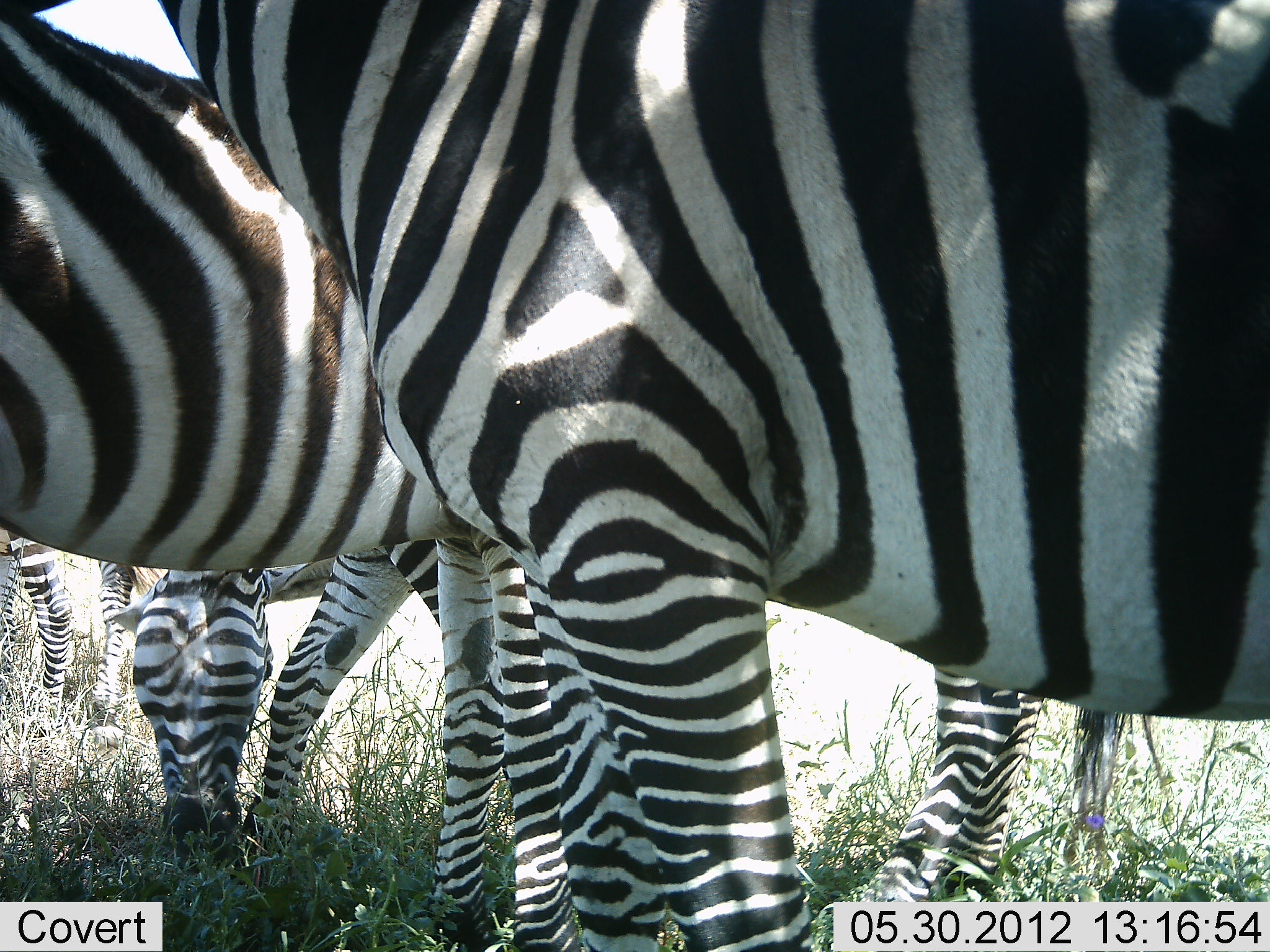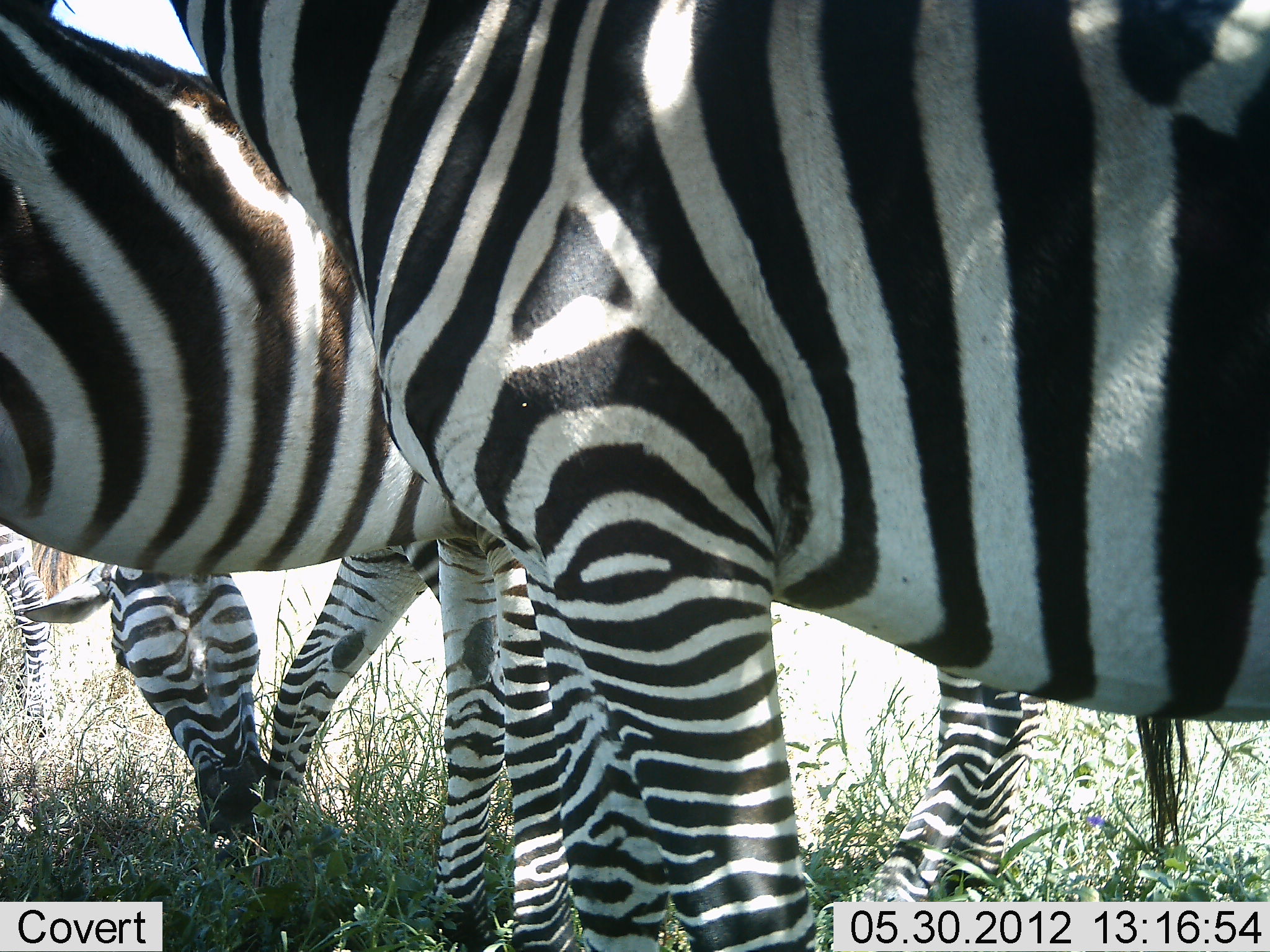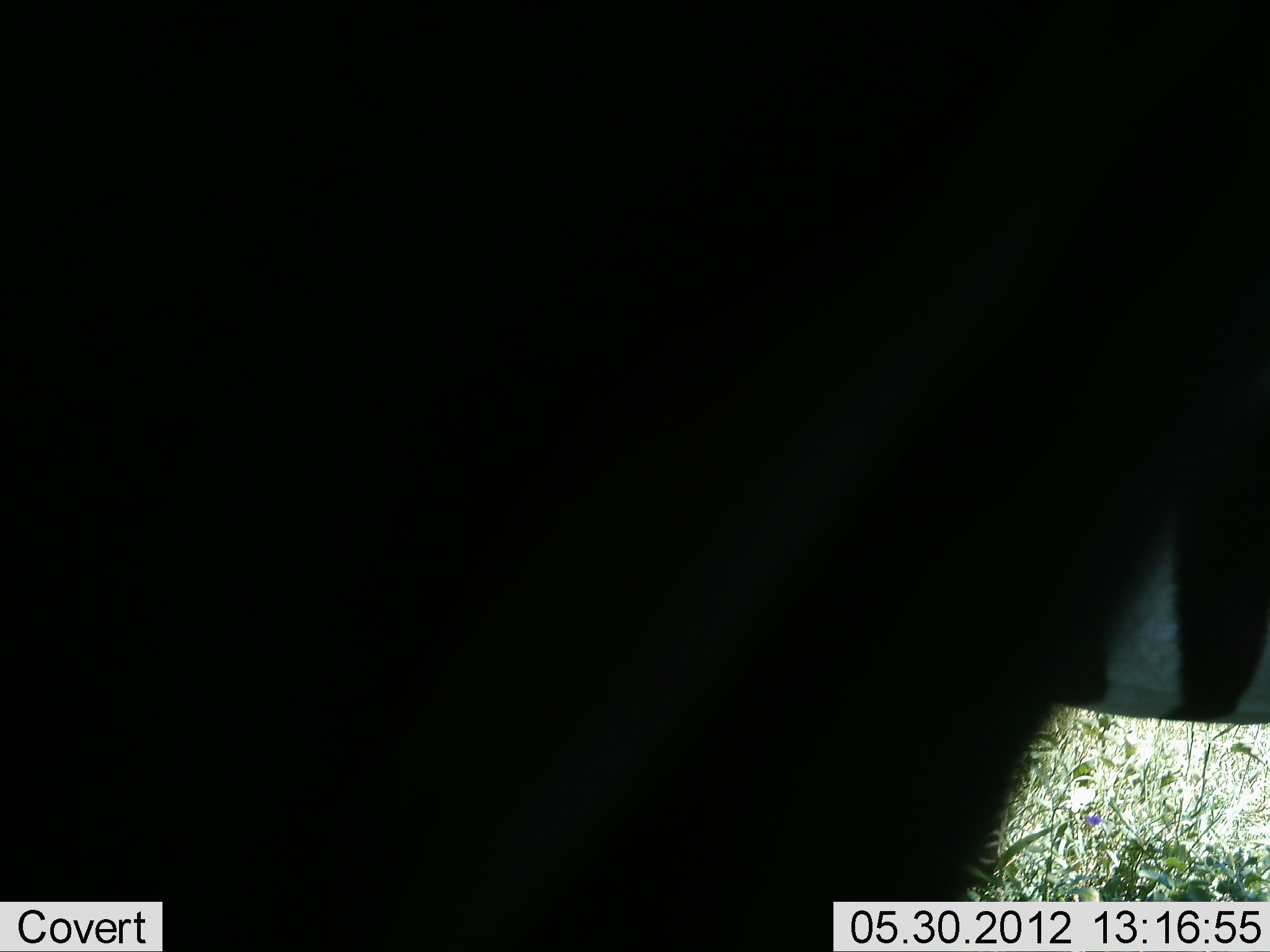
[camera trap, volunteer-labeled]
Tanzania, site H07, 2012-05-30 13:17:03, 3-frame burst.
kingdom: Animalia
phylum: Chordata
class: Mammalia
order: Perissodactyla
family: Equidae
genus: Equus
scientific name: Equus quagga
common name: plains zebra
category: zebra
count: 4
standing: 90%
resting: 0%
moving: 30%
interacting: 10%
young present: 0%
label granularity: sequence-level